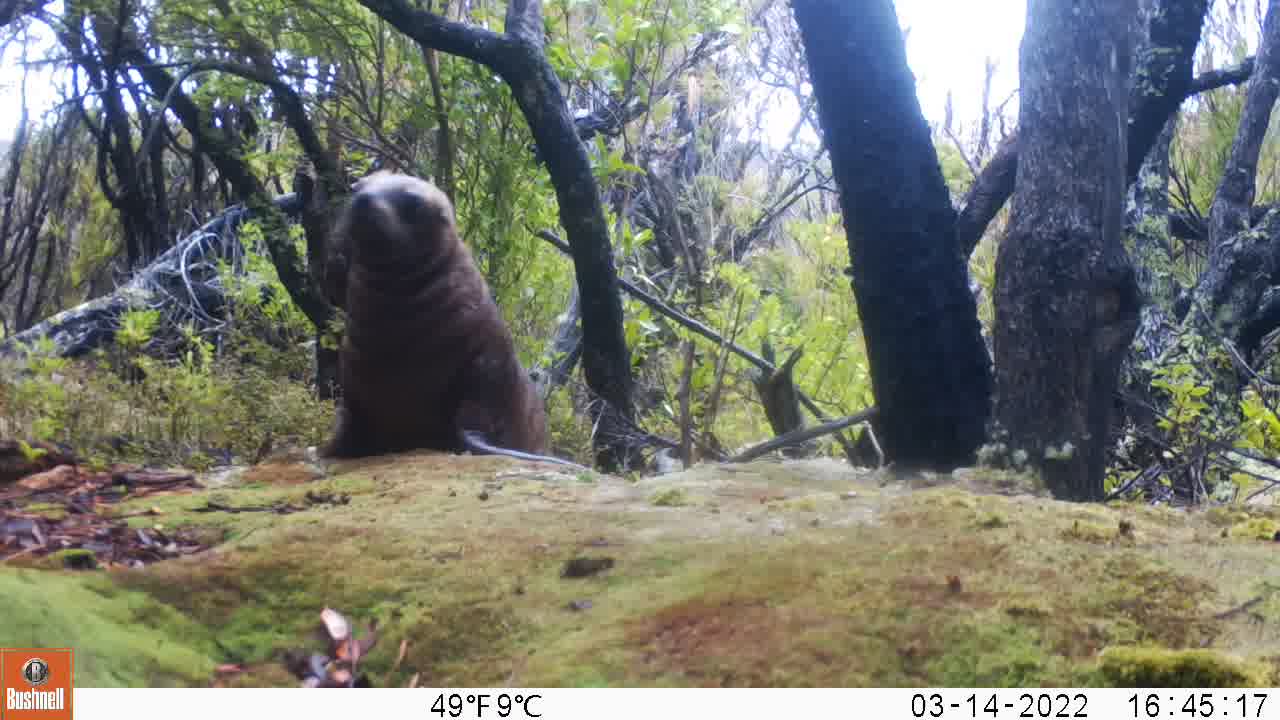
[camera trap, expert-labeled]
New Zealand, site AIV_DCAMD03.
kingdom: Animalia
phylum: Chordata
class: Mammalia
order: Carnivora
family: Otariidae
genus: Phocarctos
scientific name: Phocarctos hookeri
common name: new zealand sea lion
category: sealion